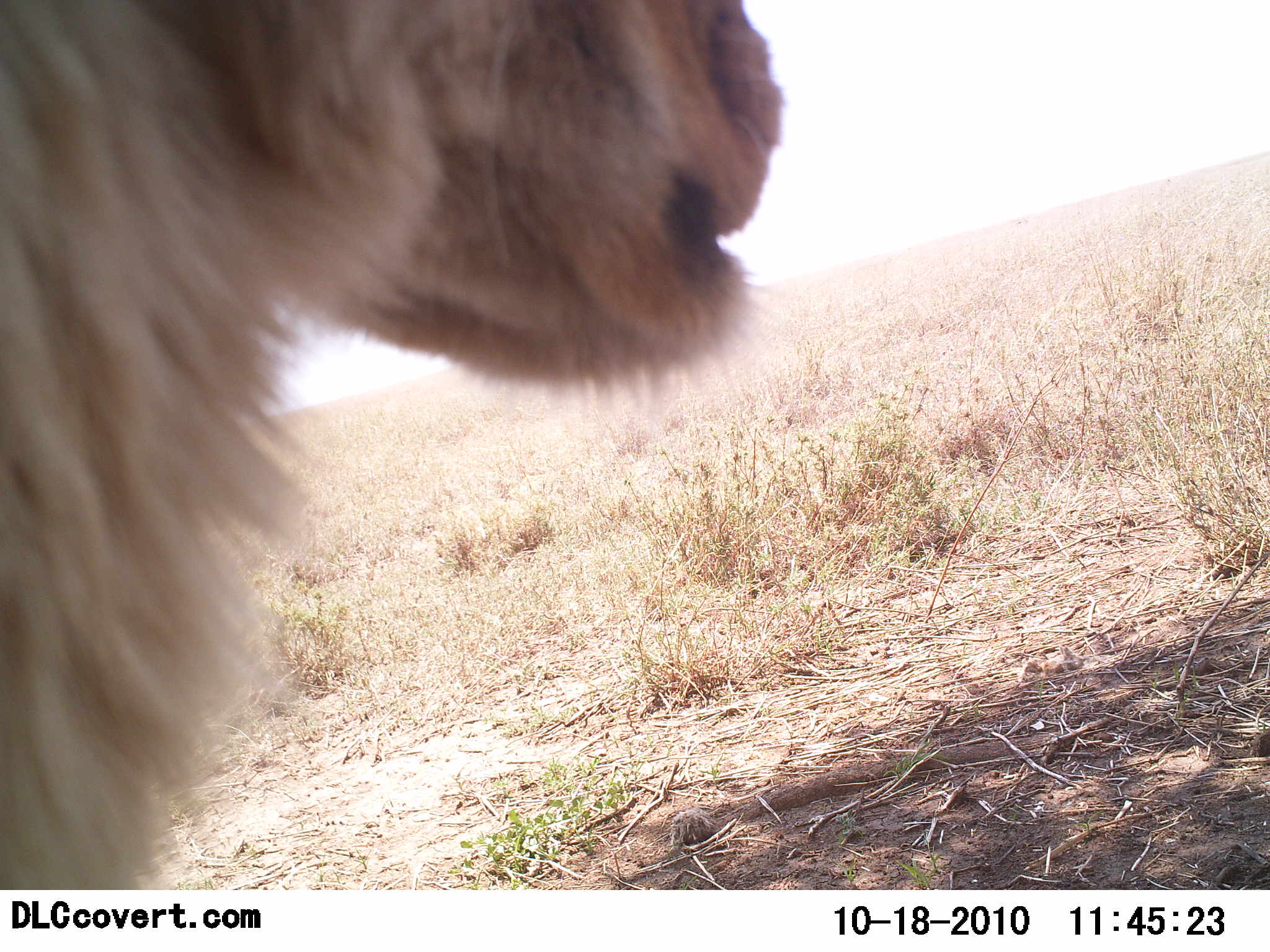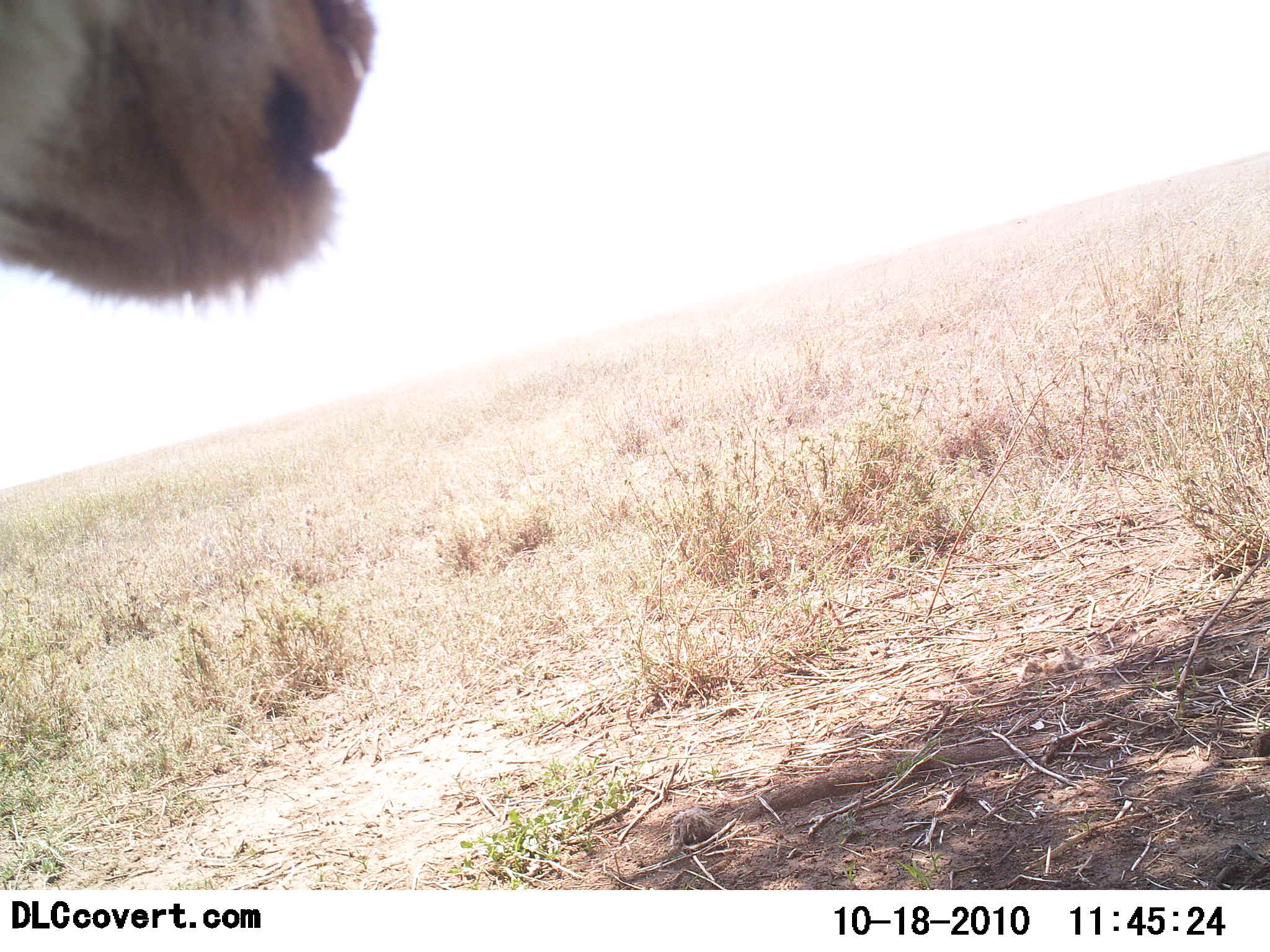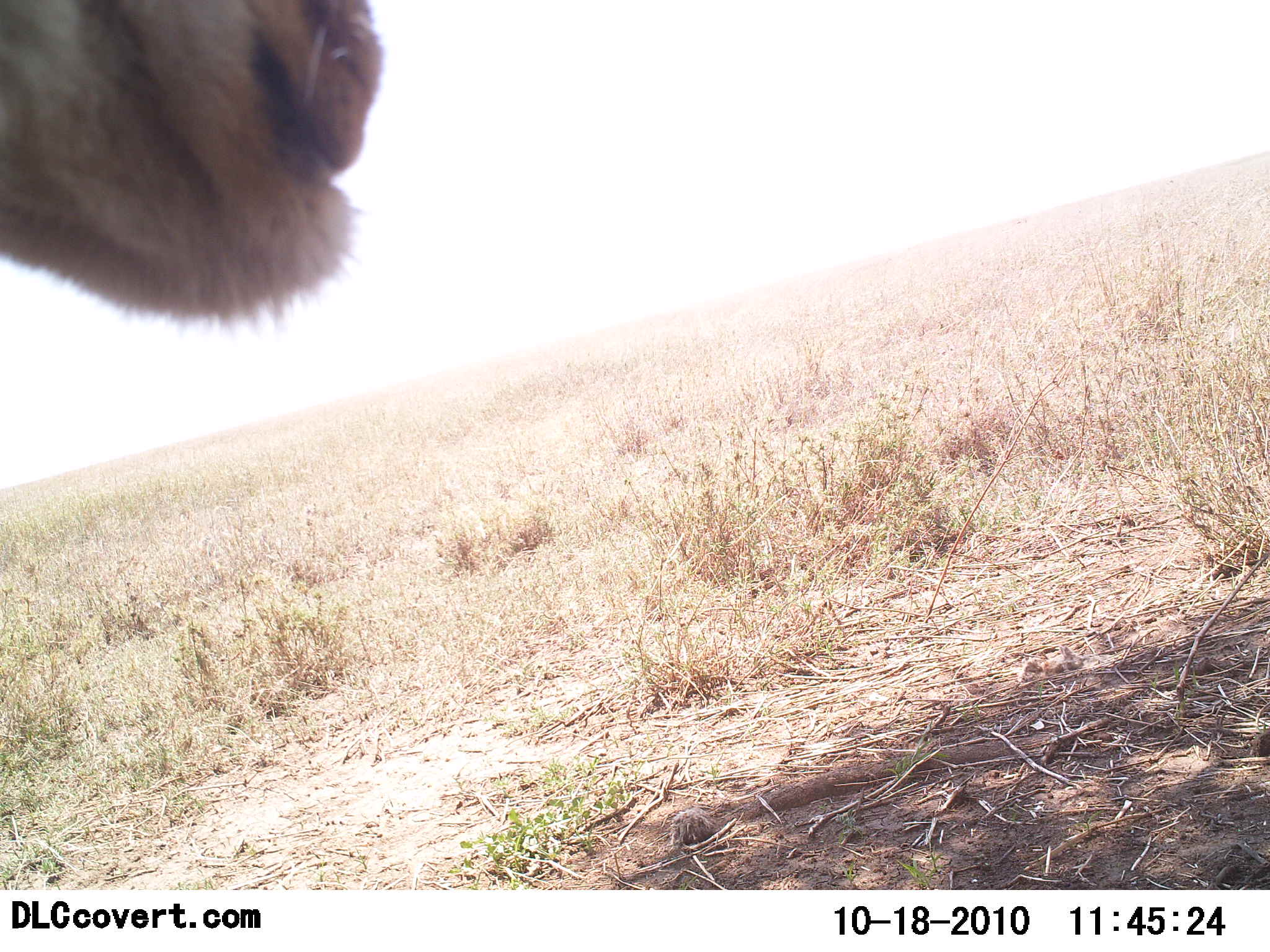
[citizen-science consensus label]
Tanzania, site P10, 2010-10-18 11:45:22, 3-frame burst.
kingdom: Animalia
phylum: Chordata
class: Mammalia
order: Carnivora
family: Felidae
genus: Panthera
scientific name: Panthera leo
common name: lion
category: lionmale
Lionmale (lion) (Panthera leo), count 1. Behavior (volunteer vote fractions): standing 25%, resting 17%, moving 58%, interacting 0%. Young present (vote fraction): 0%. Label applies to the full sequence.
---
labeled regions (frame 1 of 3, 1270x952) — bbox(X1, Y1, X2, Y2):
animal: bbox(0, 1, 785, 894)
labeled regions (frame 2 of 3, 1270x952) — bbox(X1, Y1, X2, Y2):
animal: bbox(0, 0, 376, 304)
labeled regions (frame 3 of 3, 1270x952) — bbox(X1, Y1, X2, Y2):
animal: bbox(0, 0, 388, 328)